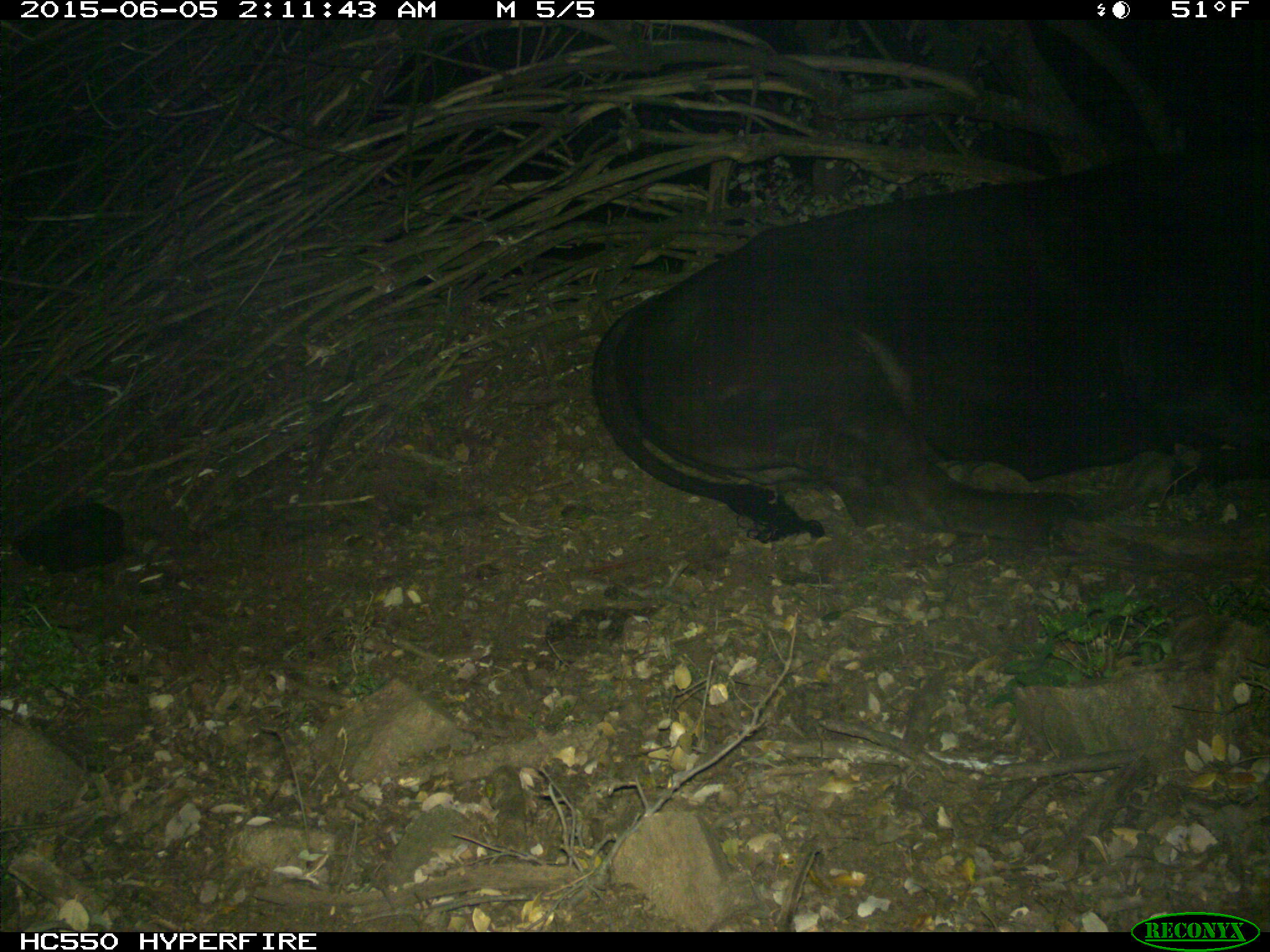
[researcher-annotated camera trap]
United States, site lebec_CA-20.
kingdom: Animalia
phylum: Chordata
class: Mammalia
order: Artiodactyla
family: Bovidae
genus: Bos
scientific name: Bos taurus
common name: domestic cow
Bos taurus (domestic cow).